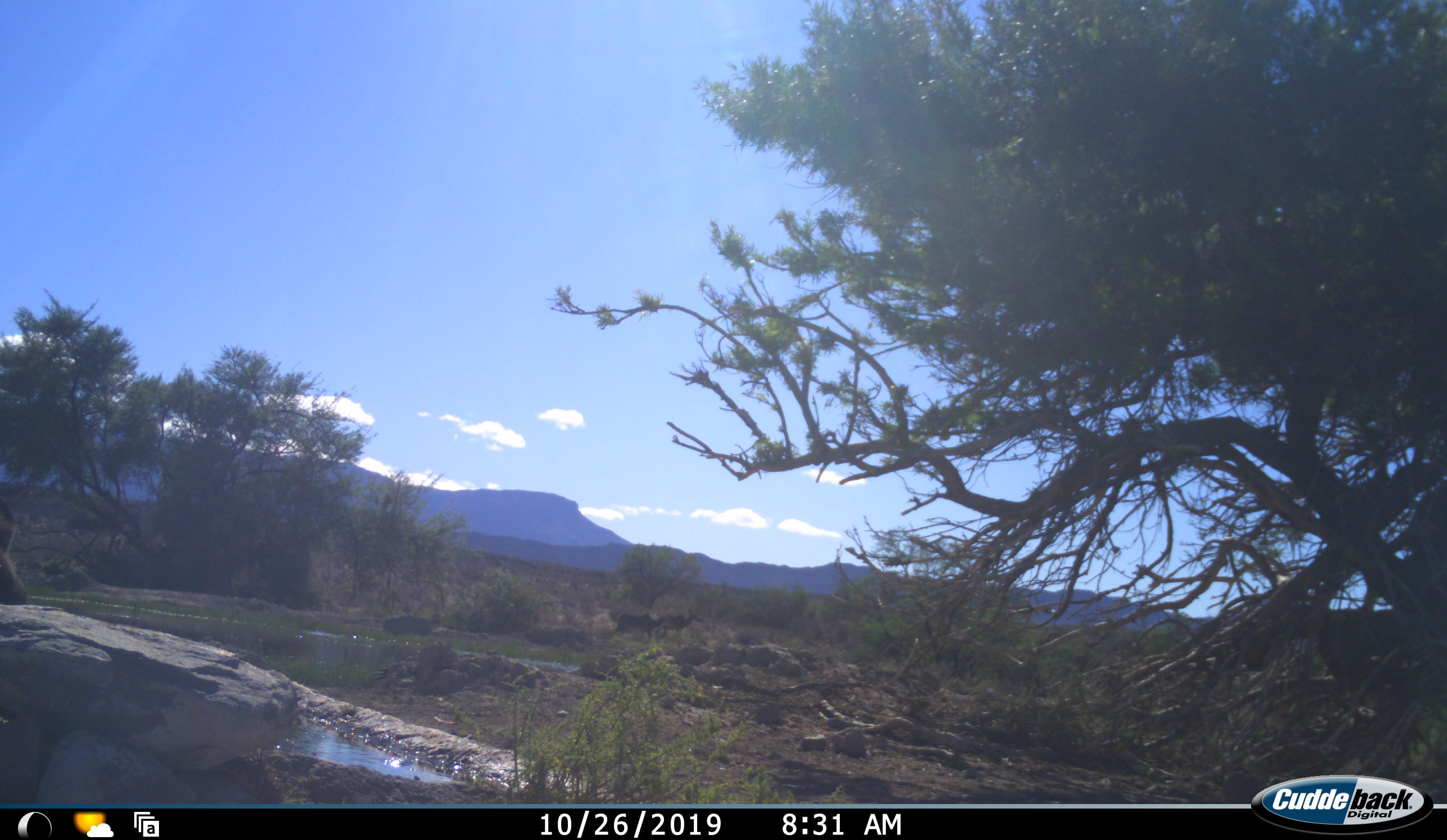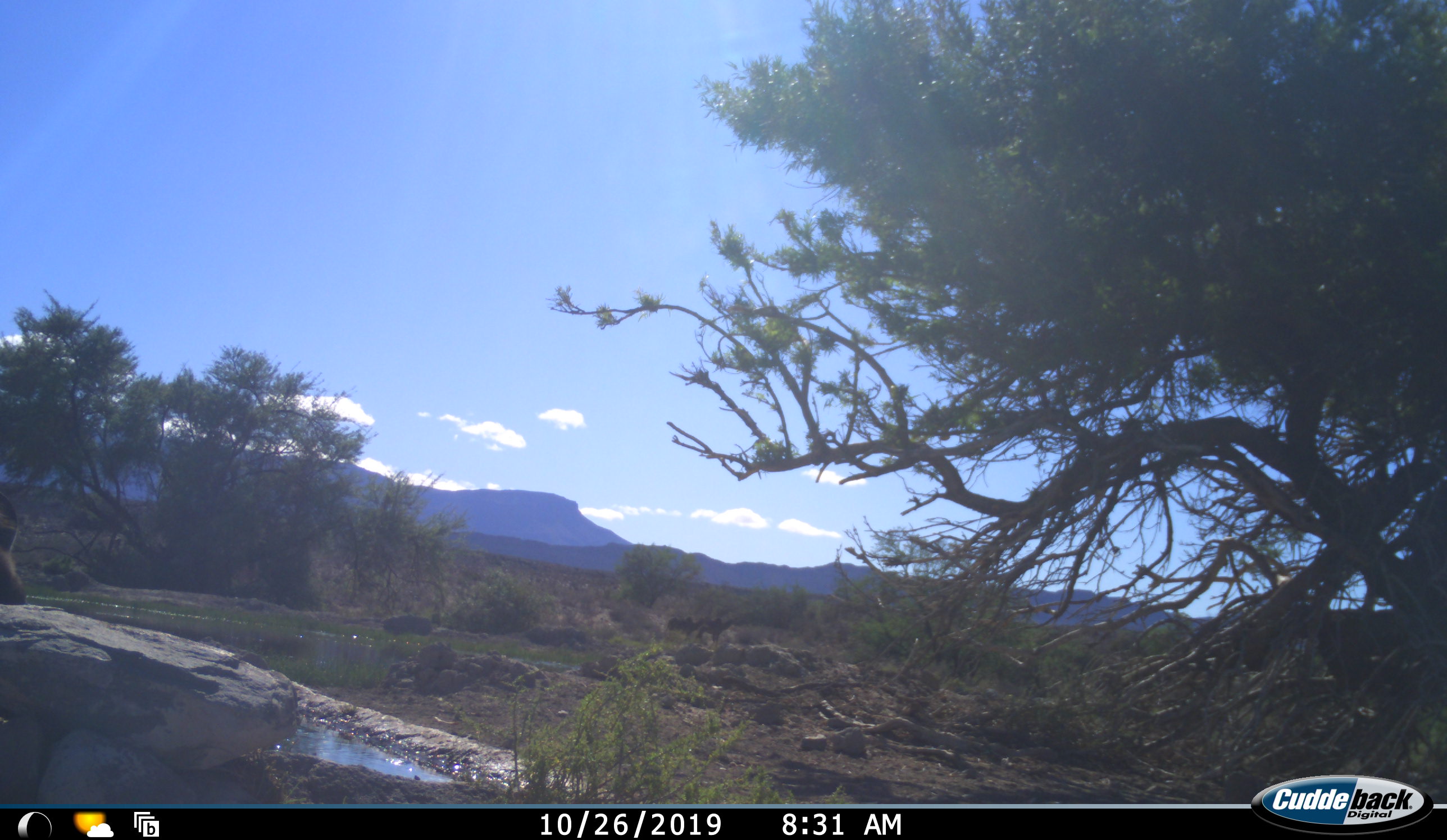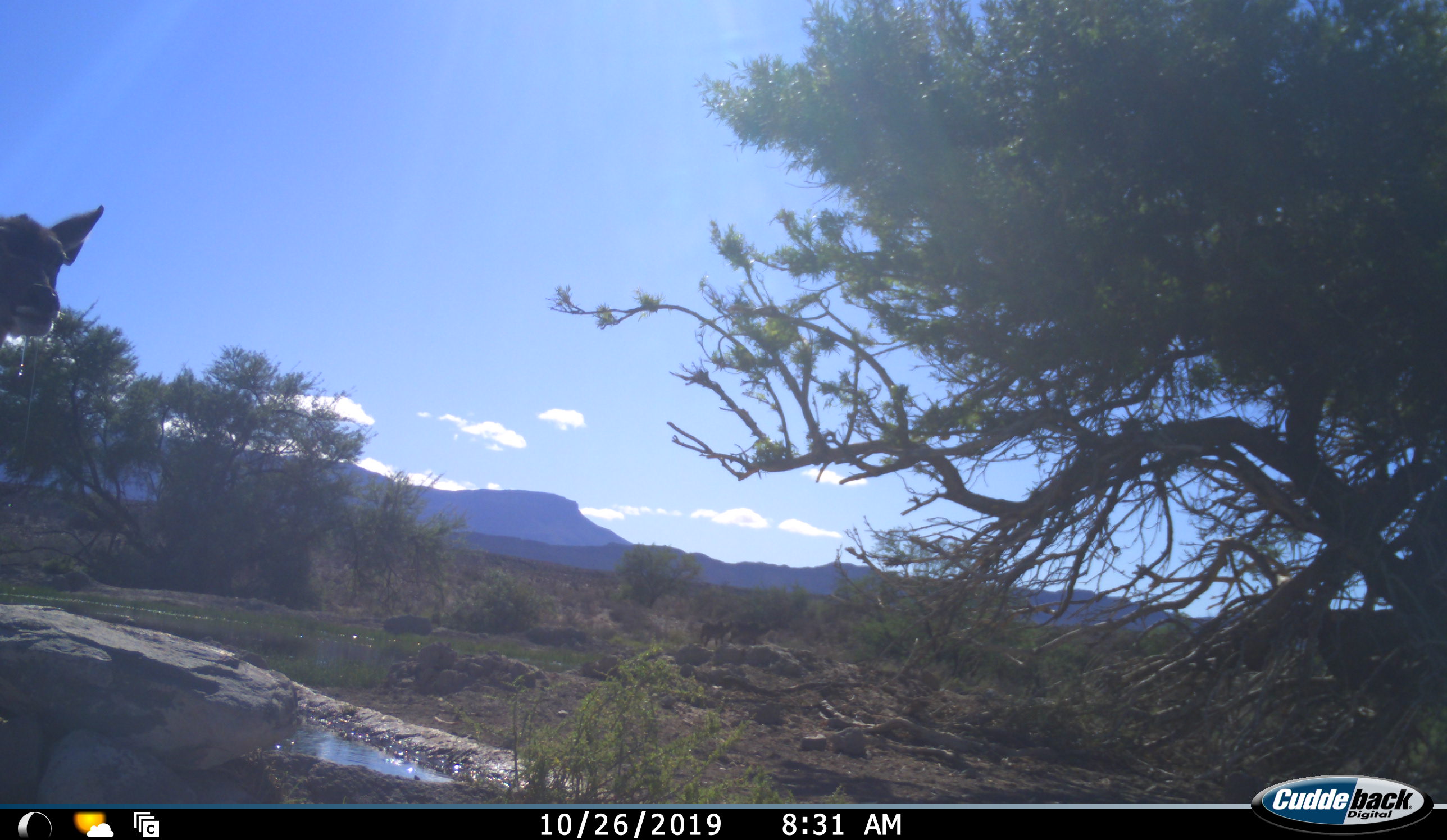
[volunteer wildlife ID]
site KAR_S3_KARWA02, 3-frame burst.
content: unidentified animal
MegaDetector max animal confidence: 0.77